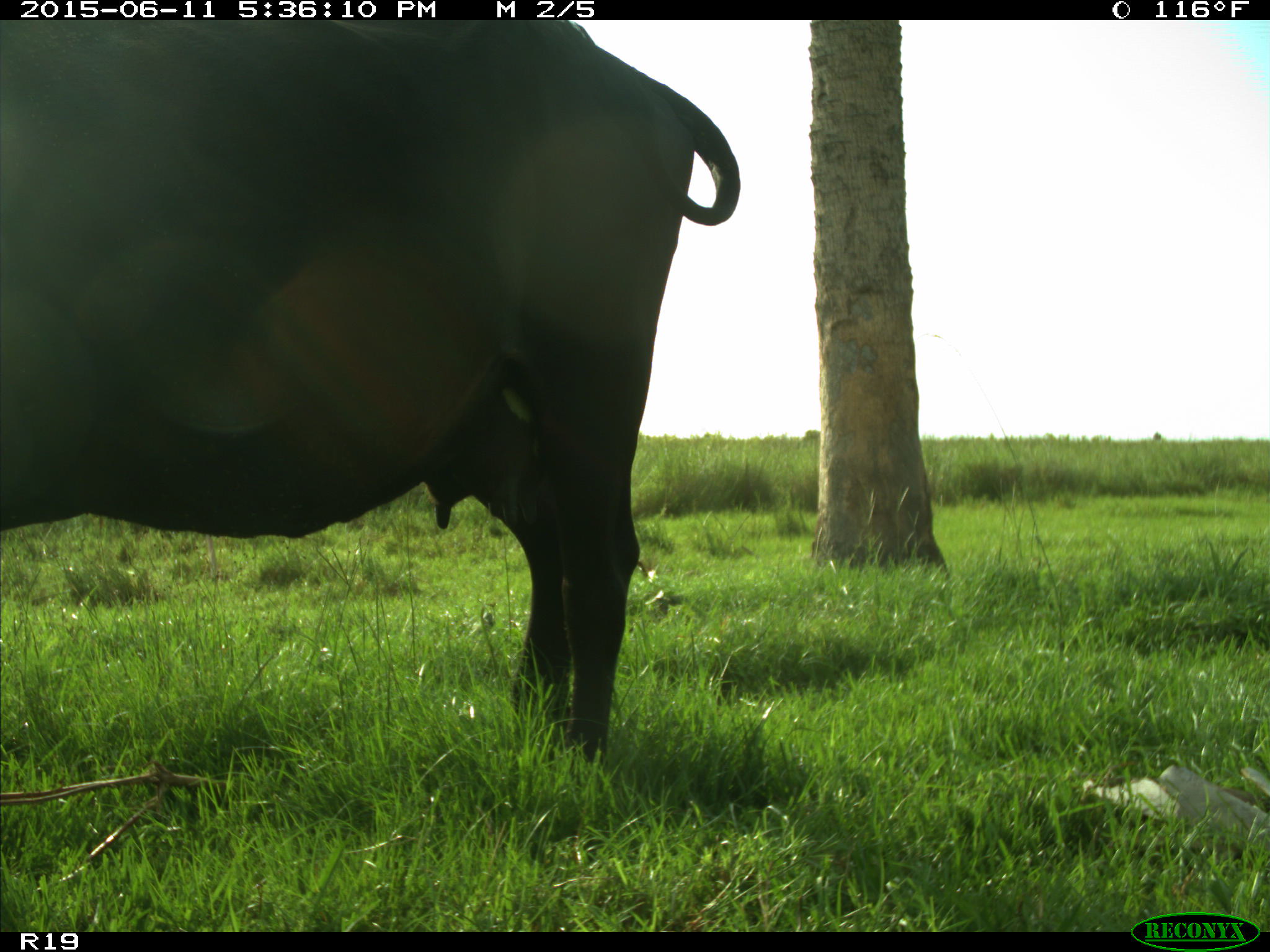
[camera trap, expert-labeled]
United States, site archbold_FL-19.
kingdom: Animalia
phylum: Chordata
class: Mammalia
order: Artiodactyla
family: Bovidae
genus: Bos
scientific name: Bos taurus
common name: domestic cow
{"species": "Bos taurus (domestic cow)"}